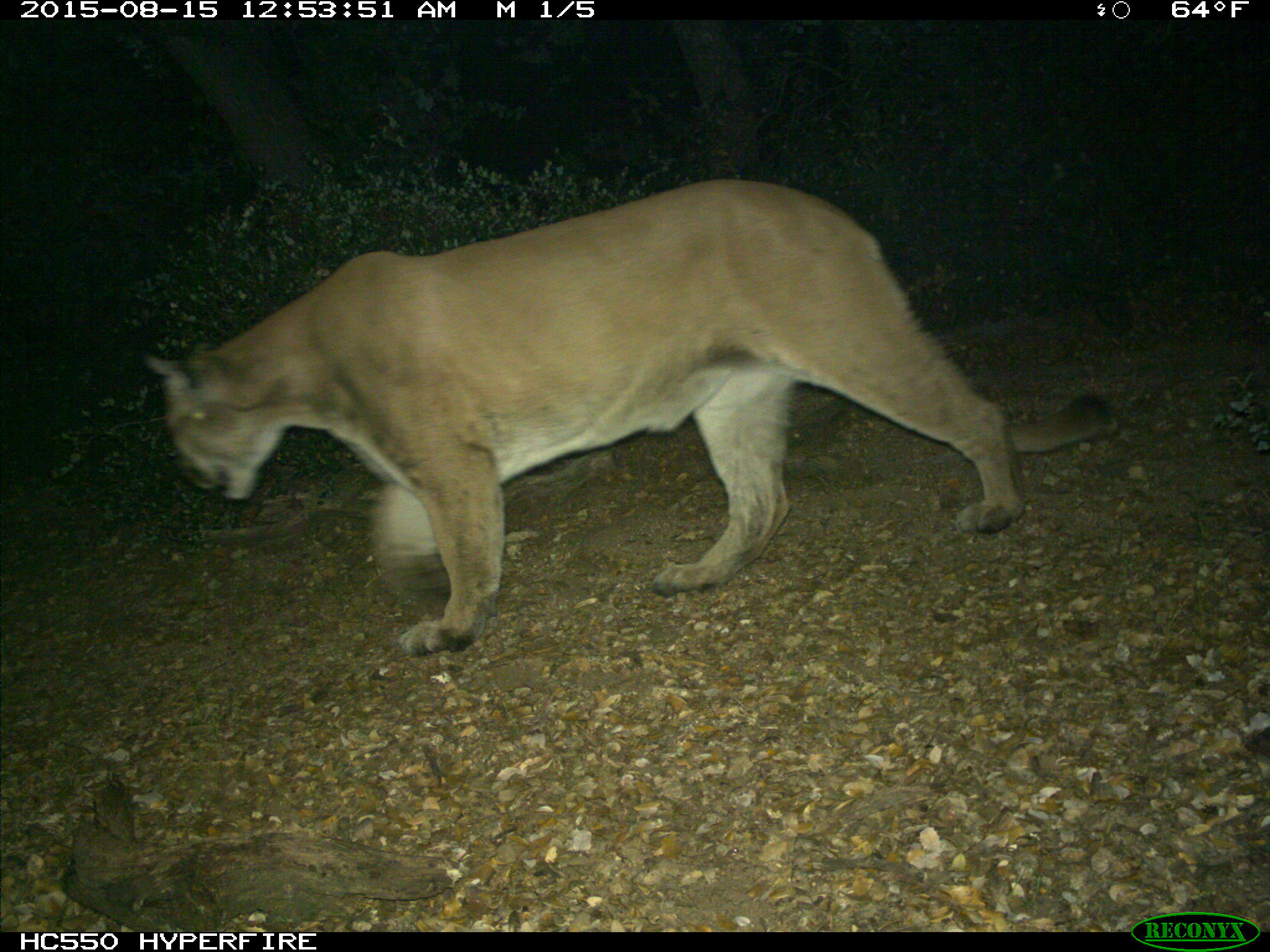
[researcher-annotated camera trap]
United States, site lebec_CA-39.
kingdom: Animalia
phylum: Chordata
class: Mammalia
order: Carnivora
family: Felidae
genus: Puma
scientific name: Puma concolor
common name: mountain lion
Puma concolor (mountain lion).